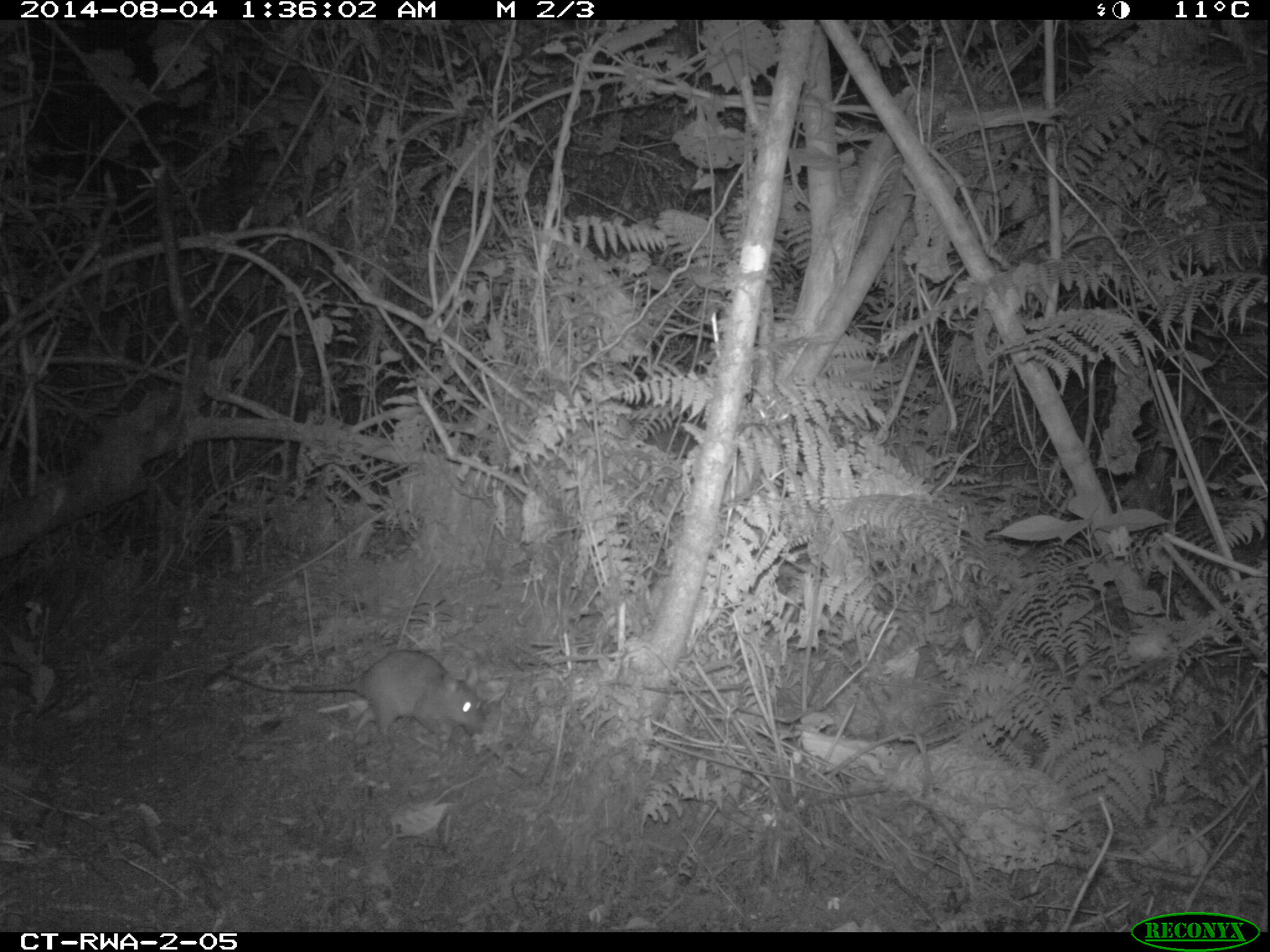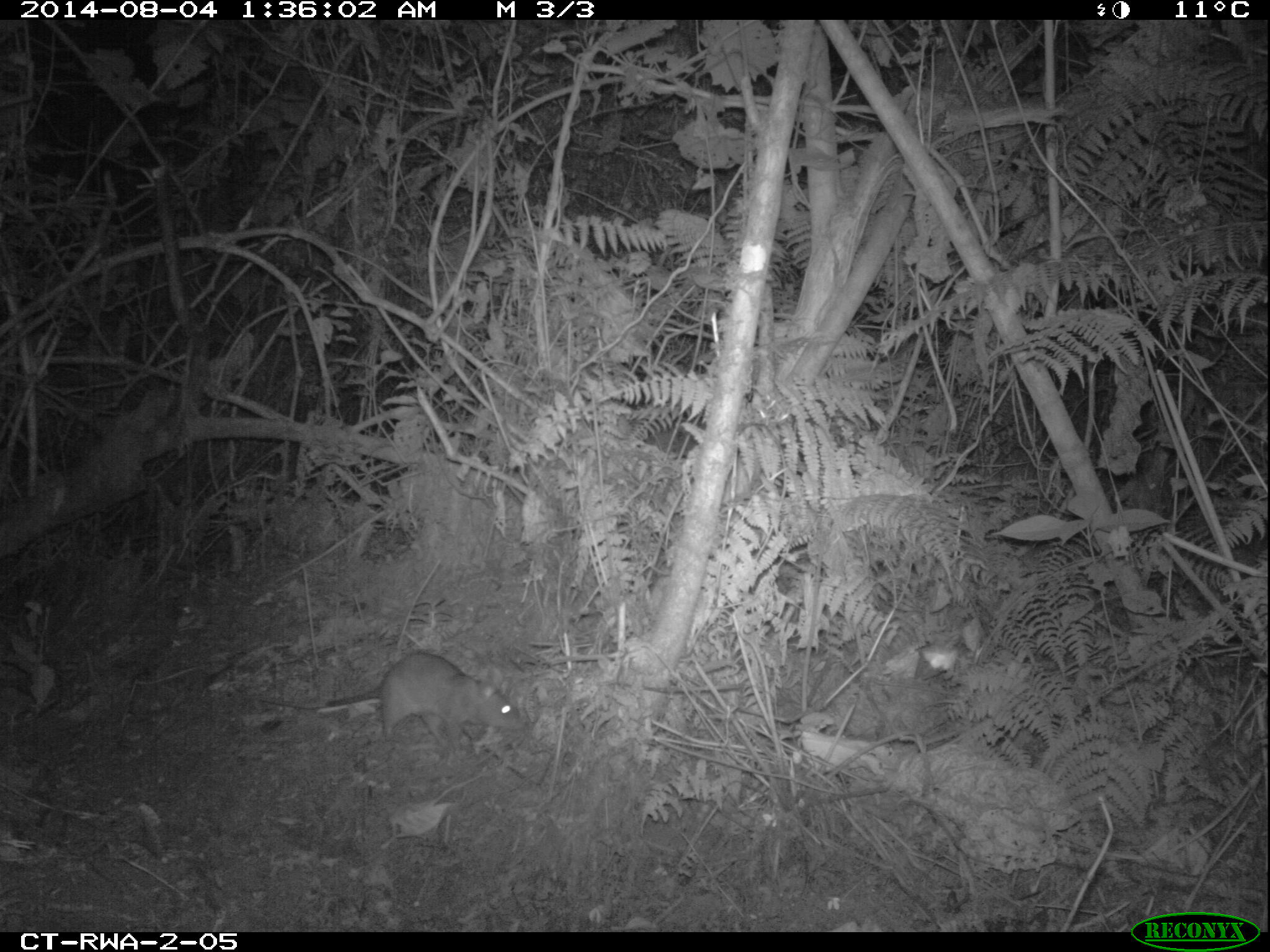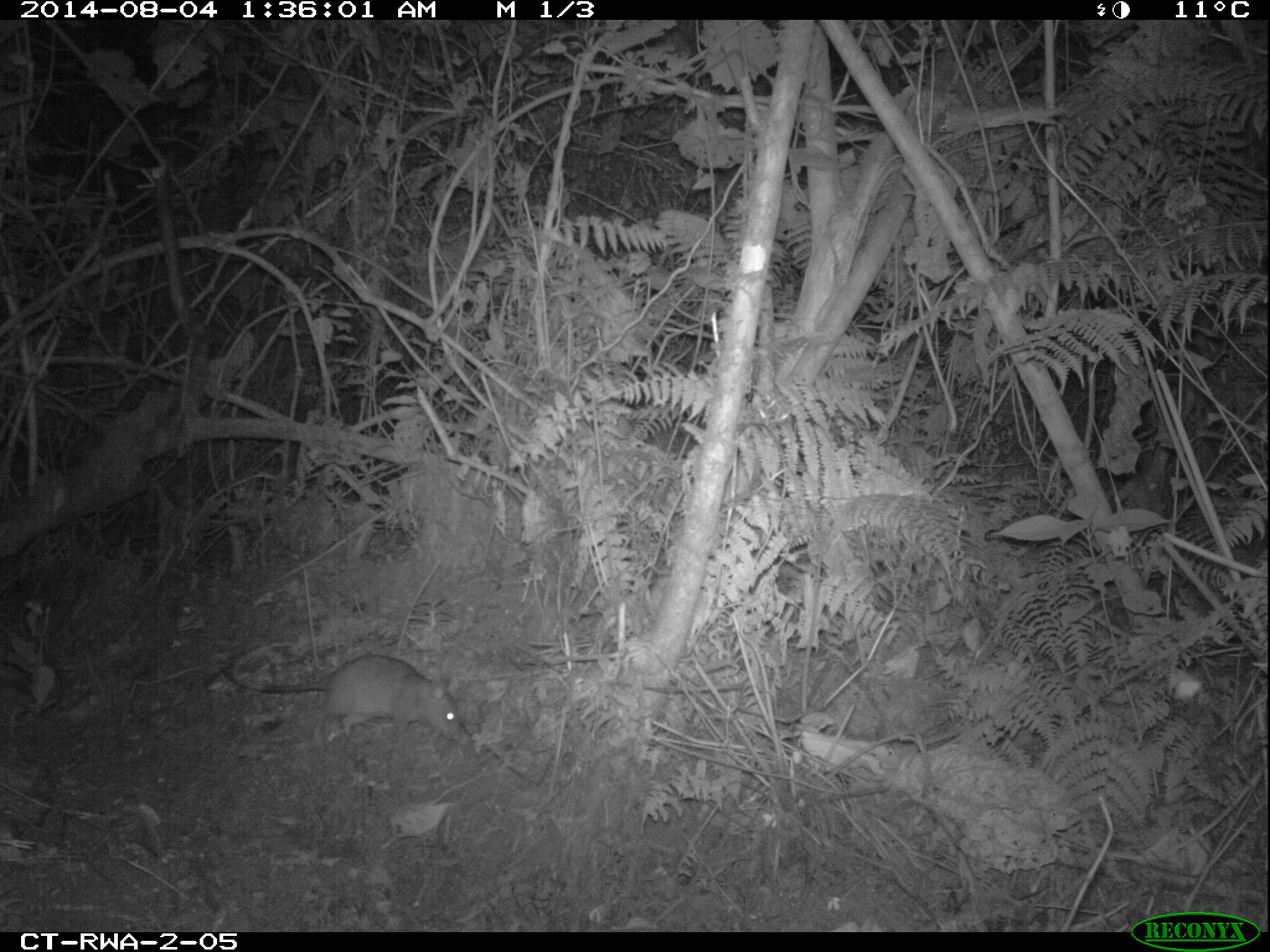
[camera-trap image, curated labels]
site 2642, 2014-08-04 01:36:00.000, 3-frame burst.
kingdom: Animalia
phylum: Chordata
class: Mammalia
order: Rodentia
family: Nesomyidae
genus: Cricetomys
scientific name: Cricetomys gambianus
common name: african giant pouched rat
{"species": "Cricetomys gambianus (african giant pouched rat)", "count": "1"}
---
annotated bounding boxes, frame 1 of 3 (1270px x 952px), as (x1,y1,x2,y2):
cricetomys gambianus: (215,646,490,747)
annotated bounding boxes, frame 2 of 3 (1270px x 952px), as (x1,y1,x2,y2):
cricetomys gambianus: (238,646,527,751)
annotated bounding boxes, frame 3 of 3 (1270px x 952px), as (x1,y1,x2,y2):
cricetomys gambianus: (211,649,466,748)